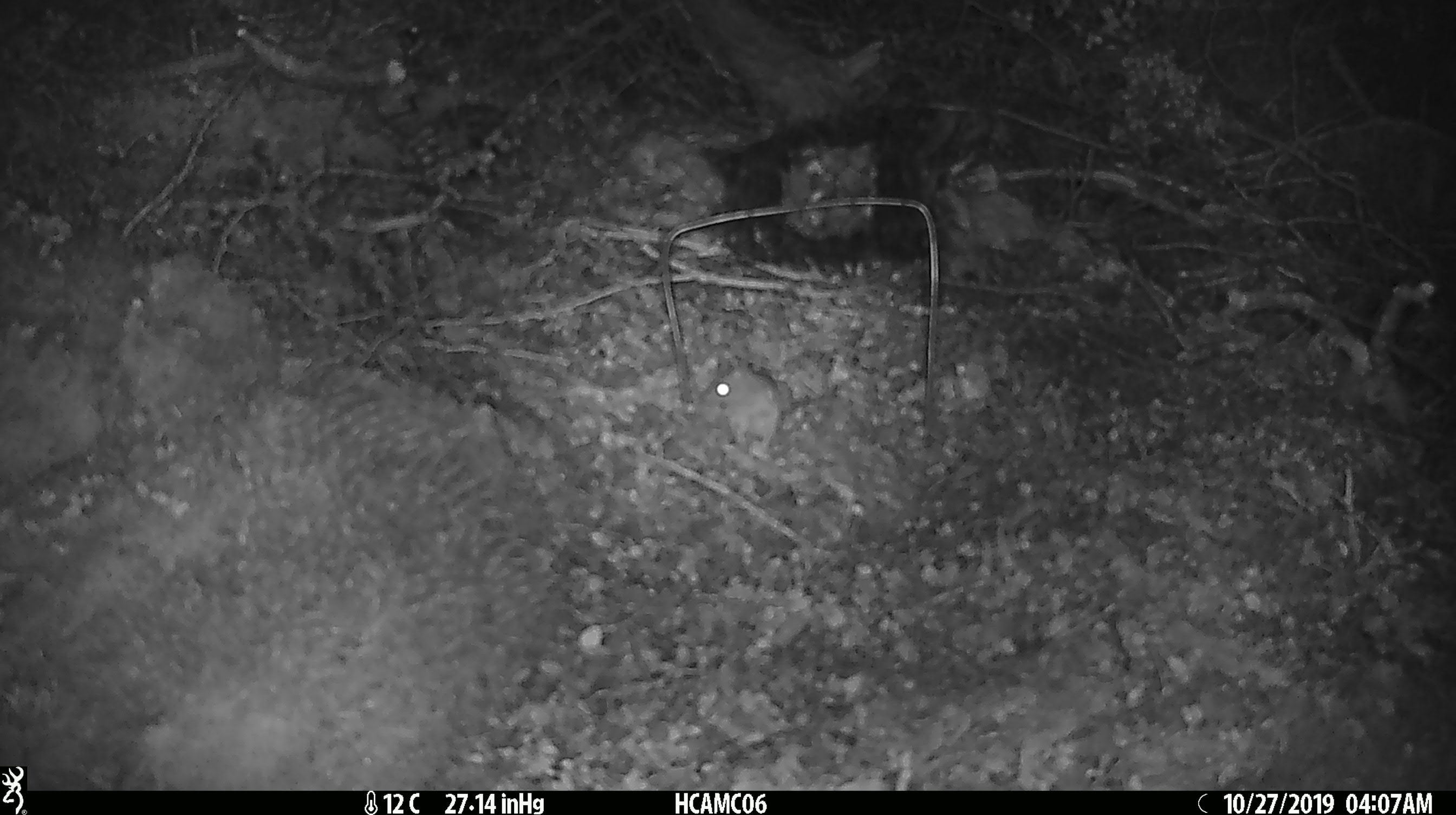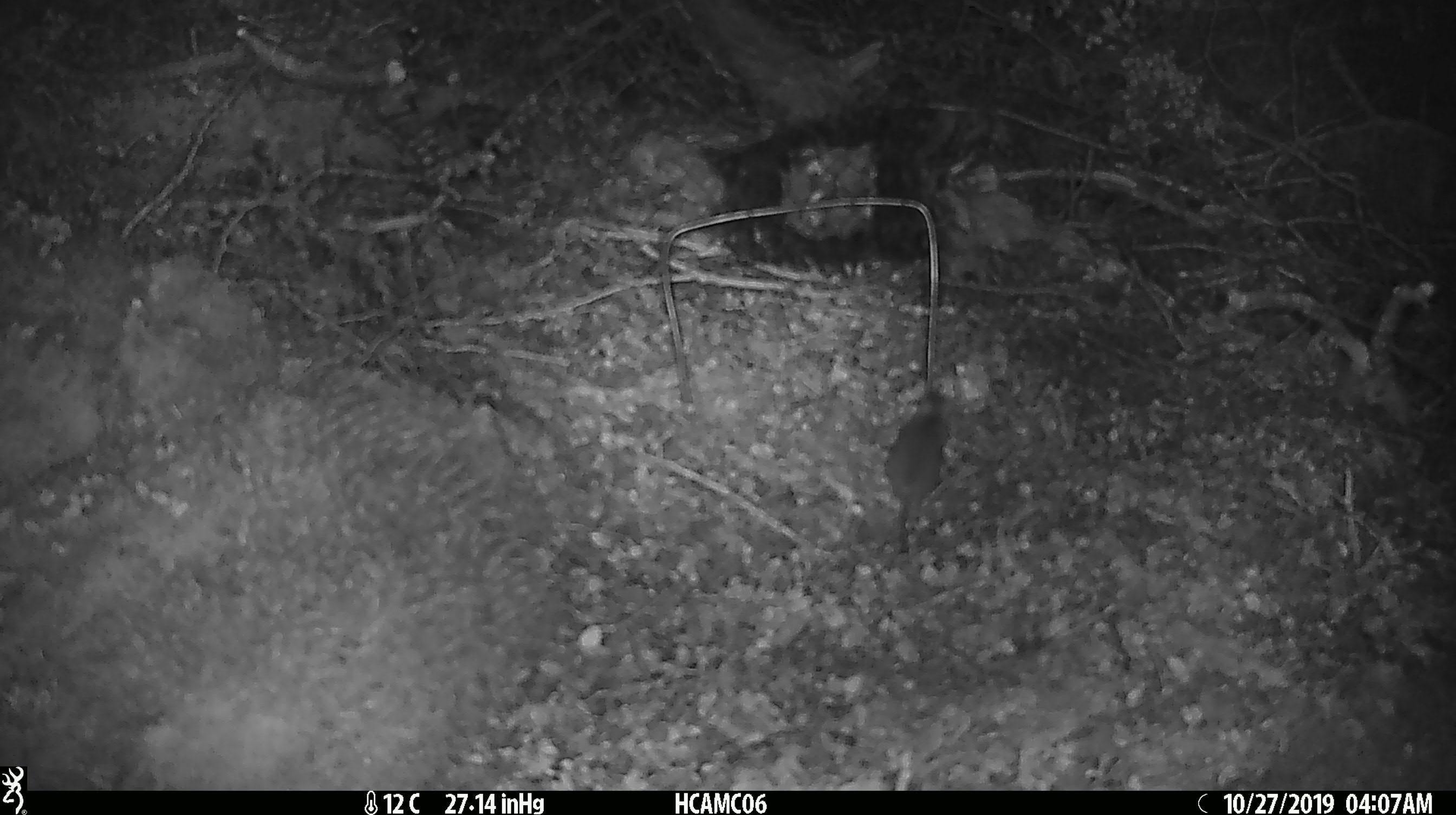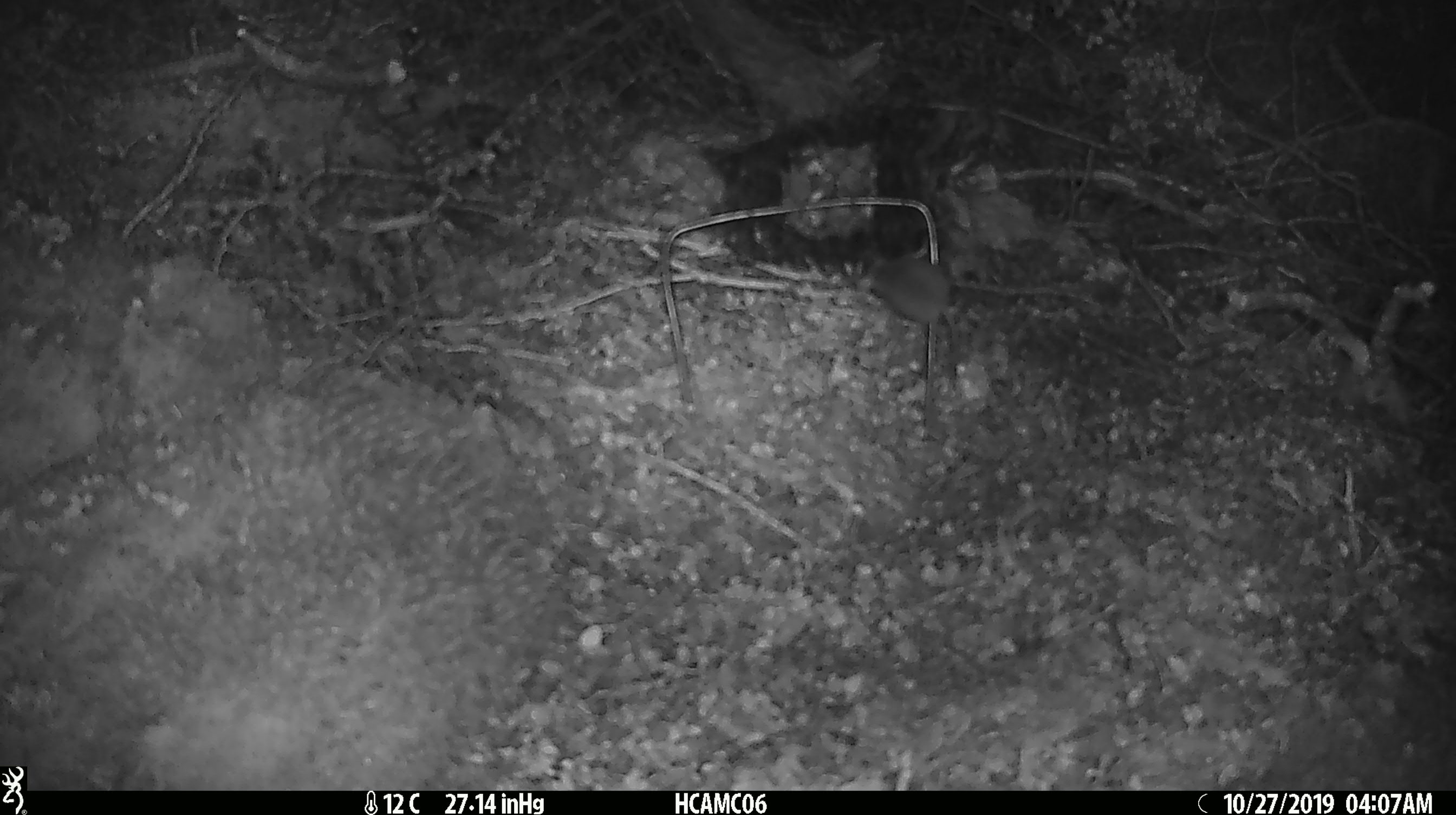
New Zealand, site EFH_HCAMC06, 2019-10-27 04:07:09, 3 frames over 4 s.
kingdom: Animalia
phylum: Chordata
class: Mammalia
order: Rodentia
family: Muridae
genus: Mus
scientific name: Mus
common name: mouse